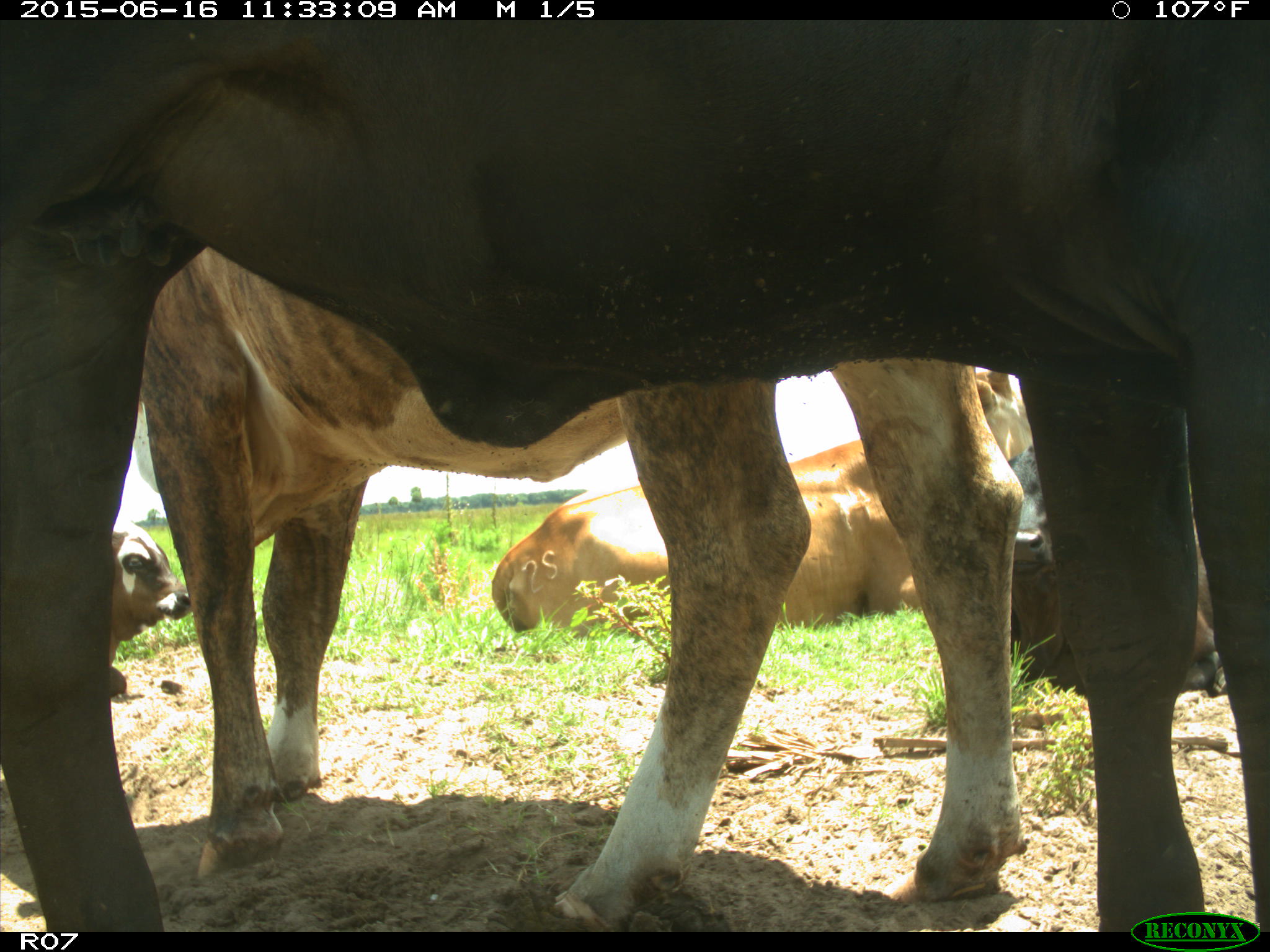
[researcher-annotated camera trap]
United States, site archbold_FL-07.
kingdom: Animalia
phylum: Chordata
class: Mammalia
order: Artiodactyla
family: Bovidae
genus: Bos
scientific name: Bos taurus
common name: domestic cow